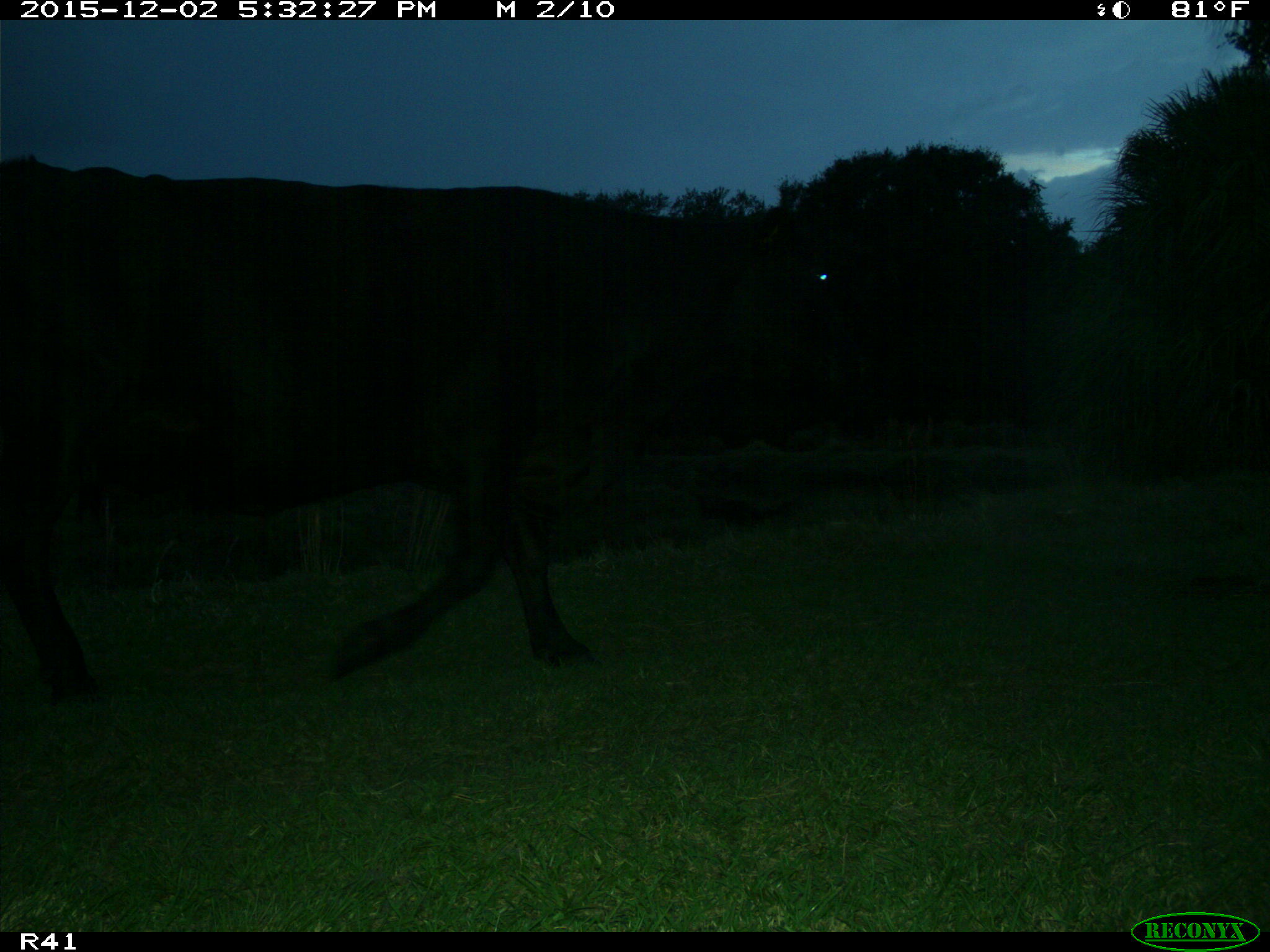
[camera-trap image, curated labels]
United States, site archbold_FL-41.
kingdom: Animalia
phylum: Chordata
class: Mammalia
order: Artiodactyla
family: Bovidae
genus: Bos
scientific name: Bos taurus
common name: domestic cow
Bos taurus (domestic cow).